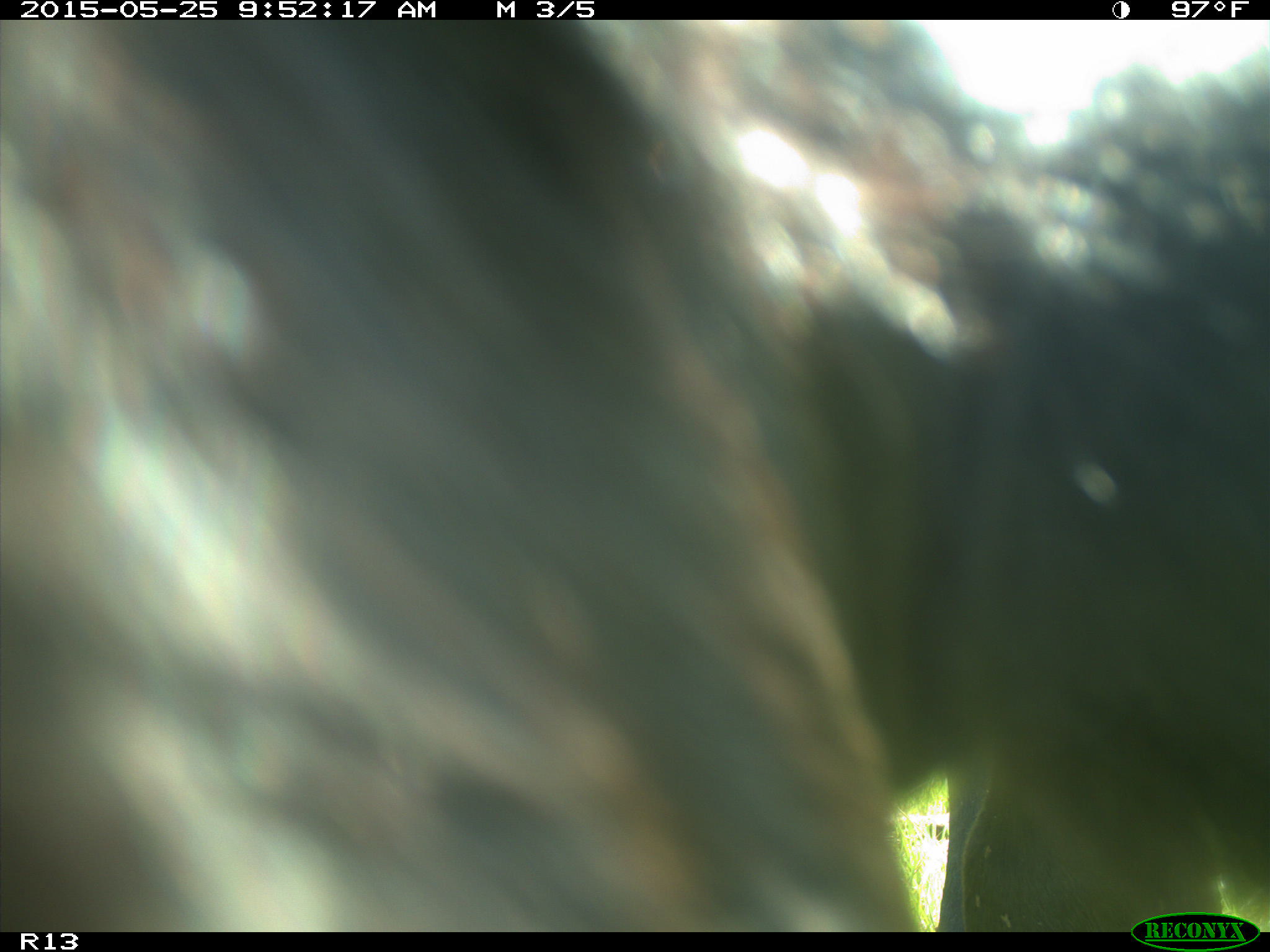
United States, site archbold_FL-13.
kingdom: Animalia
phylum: Chordata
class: Mammalia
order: Artiodactyla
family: Bovidae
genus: Bos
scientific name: Bos taurus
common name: domestic cow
Bos taurus (domestic cow).